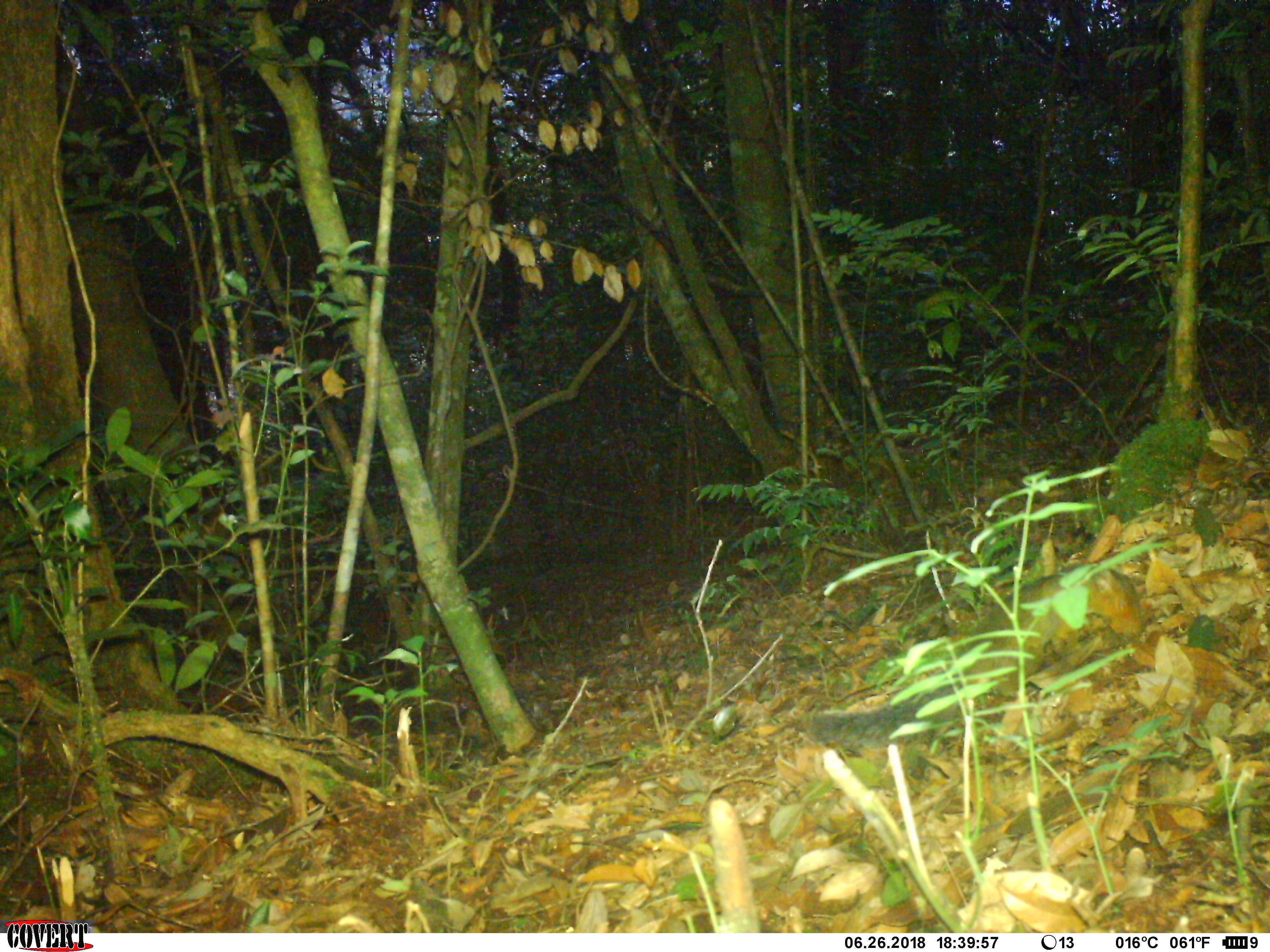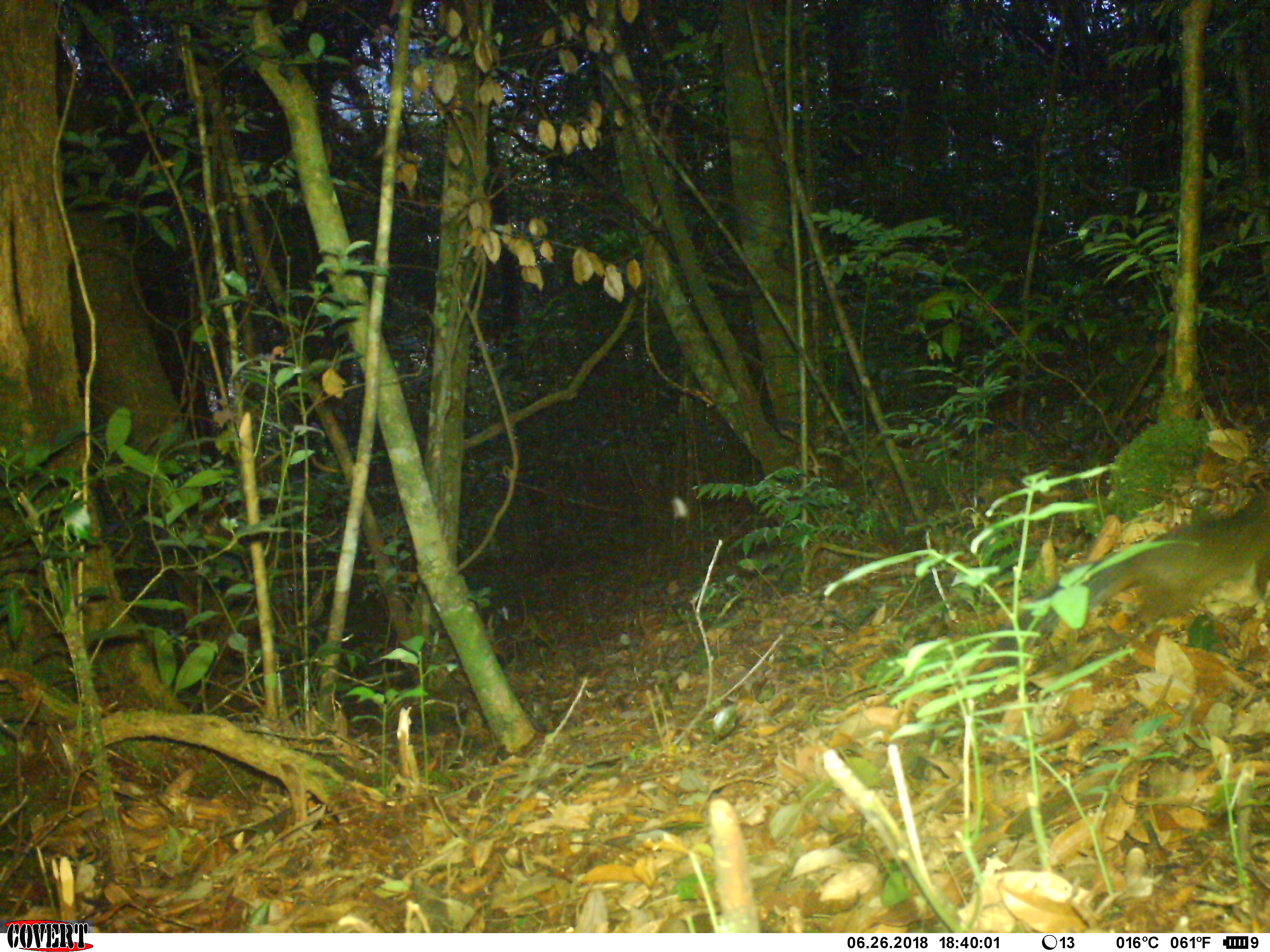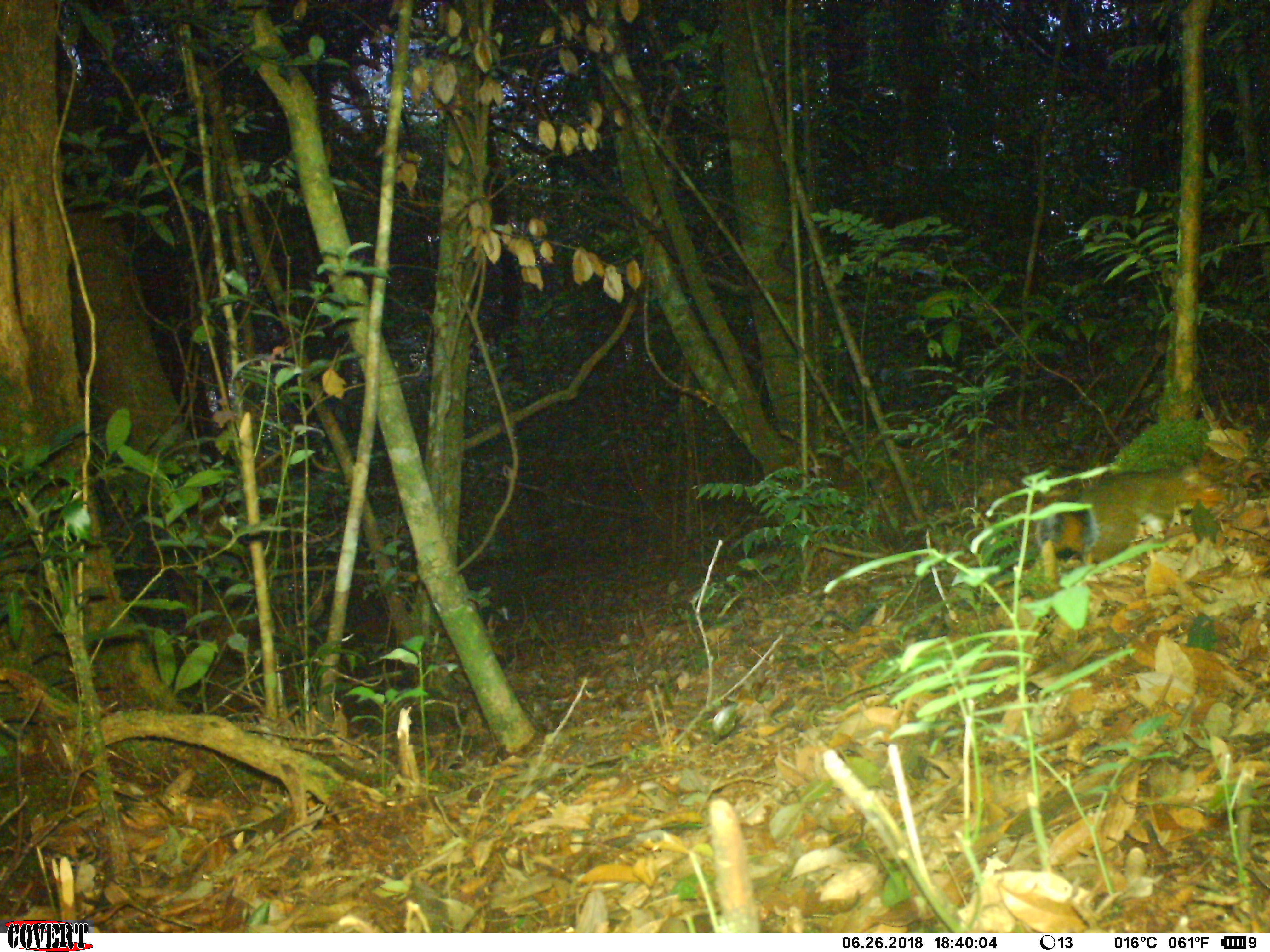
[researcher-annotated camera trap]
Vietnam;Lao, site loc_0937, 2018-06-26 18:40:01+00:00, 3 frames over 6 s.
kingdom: Animalia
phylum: Chordata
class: Mammalia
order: Rodentia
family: Sciuridae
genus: Dremomys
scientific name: Dremomys rufigenis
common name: red-cheeked squirrel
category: red cheeked squirrel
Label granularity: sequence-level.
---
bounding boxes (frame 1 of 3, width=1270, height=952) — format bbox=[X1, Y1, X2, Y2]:
red cheeked squirrel: bbox=[803, 562, 1141, 748]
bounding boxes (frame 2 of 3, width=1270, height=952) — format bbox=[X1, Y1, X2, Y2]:
red cheeked squirrel: bbox=[978, 492, 1270, 669]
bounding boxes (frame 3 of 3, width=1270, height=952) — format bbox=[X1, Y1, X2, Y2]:
red cheeked squirrel: bbox=[1034, 461, 1230, 565]